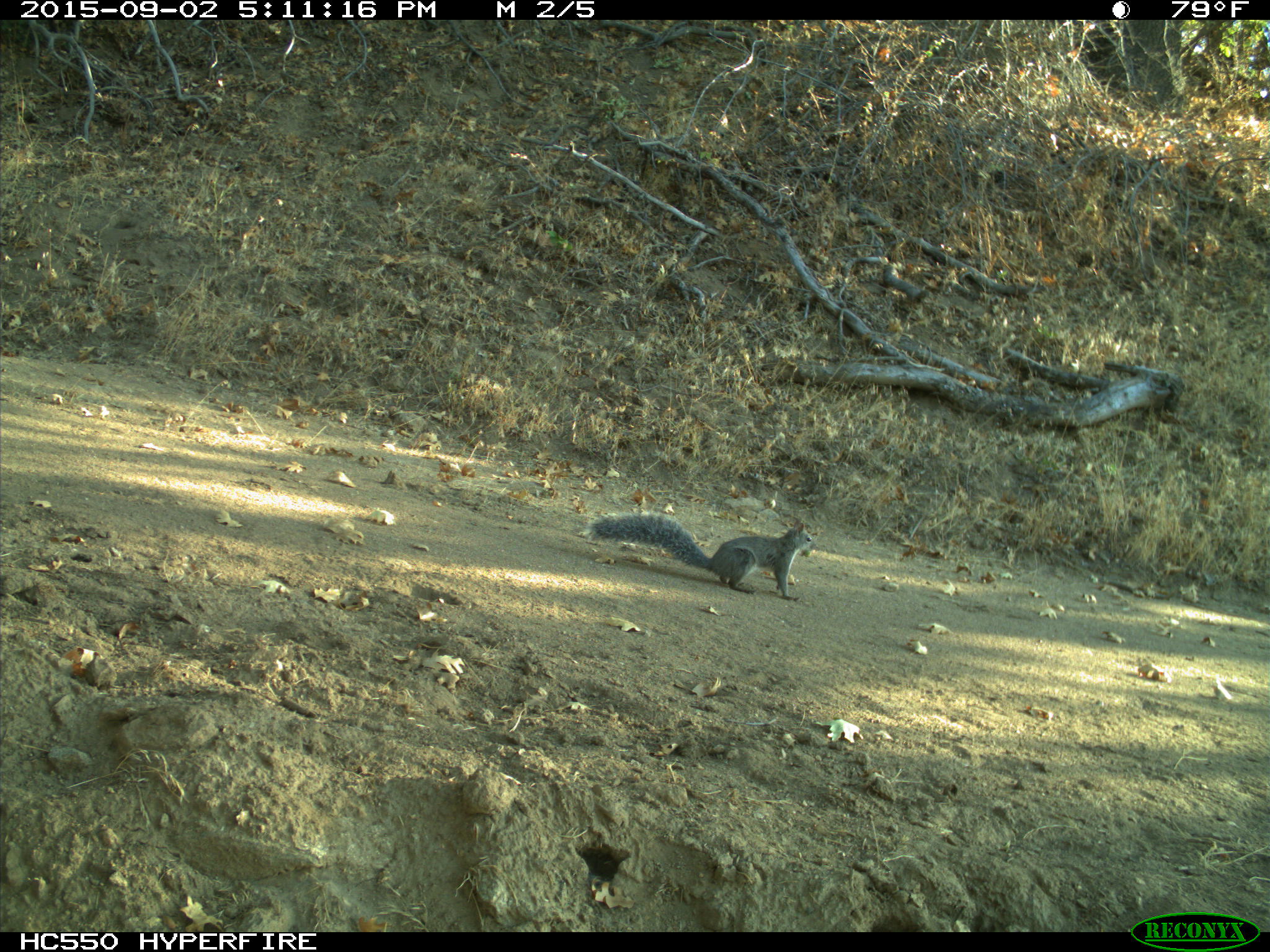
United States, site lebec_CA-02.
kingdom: Animalia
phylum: Chordata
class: Mammalia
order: Rodentia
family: Sciuridae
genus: Sciurus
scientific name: Sciurus carolinensis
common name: eastern gray squirrel